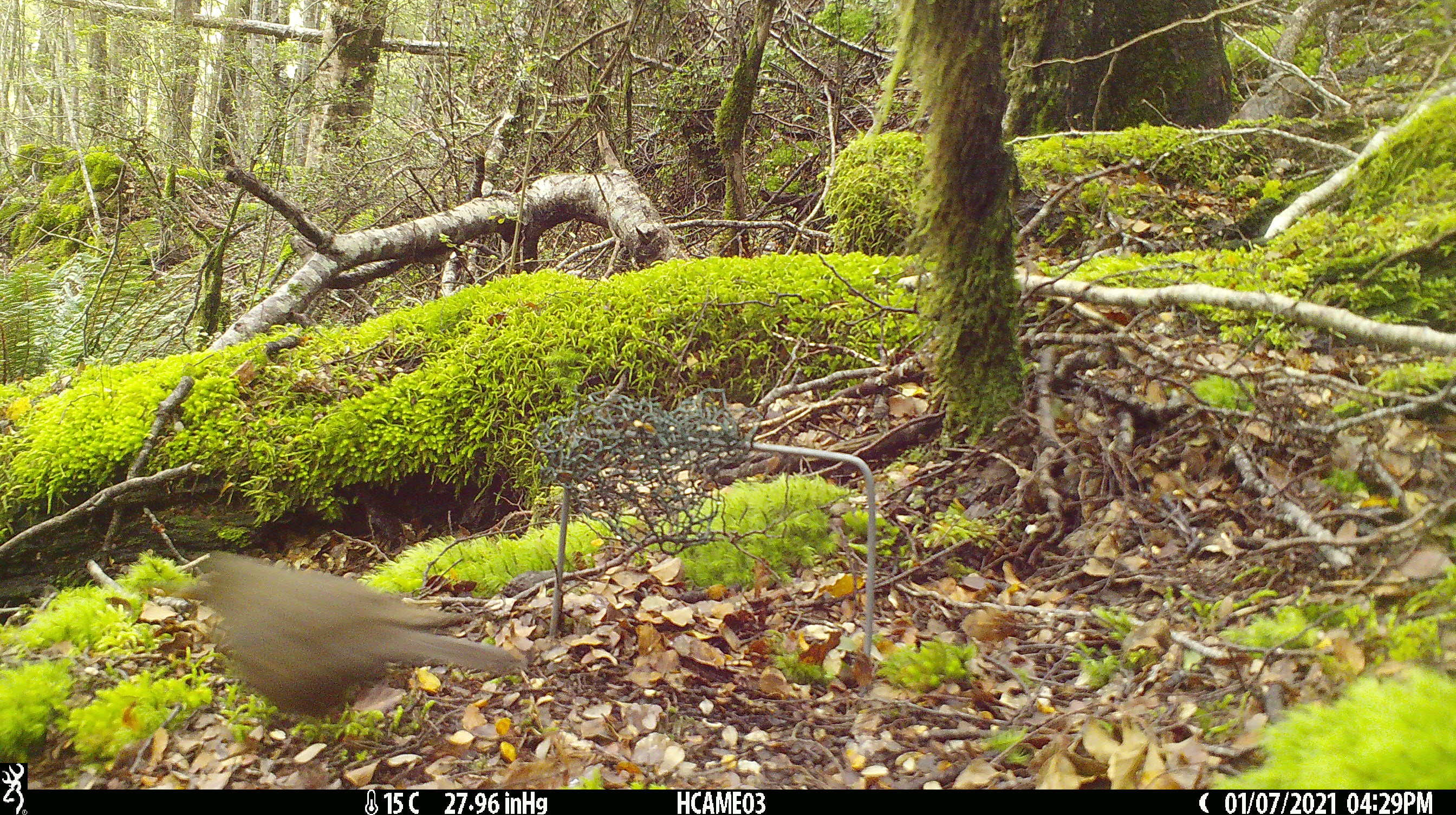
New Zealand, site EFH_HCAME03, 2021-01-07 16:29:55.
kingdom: Animalia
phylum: Chordata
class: Aves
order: Passeriformes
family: Turdidae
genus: Turdus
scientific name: Turdus philomelos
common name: song thrush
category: thrush